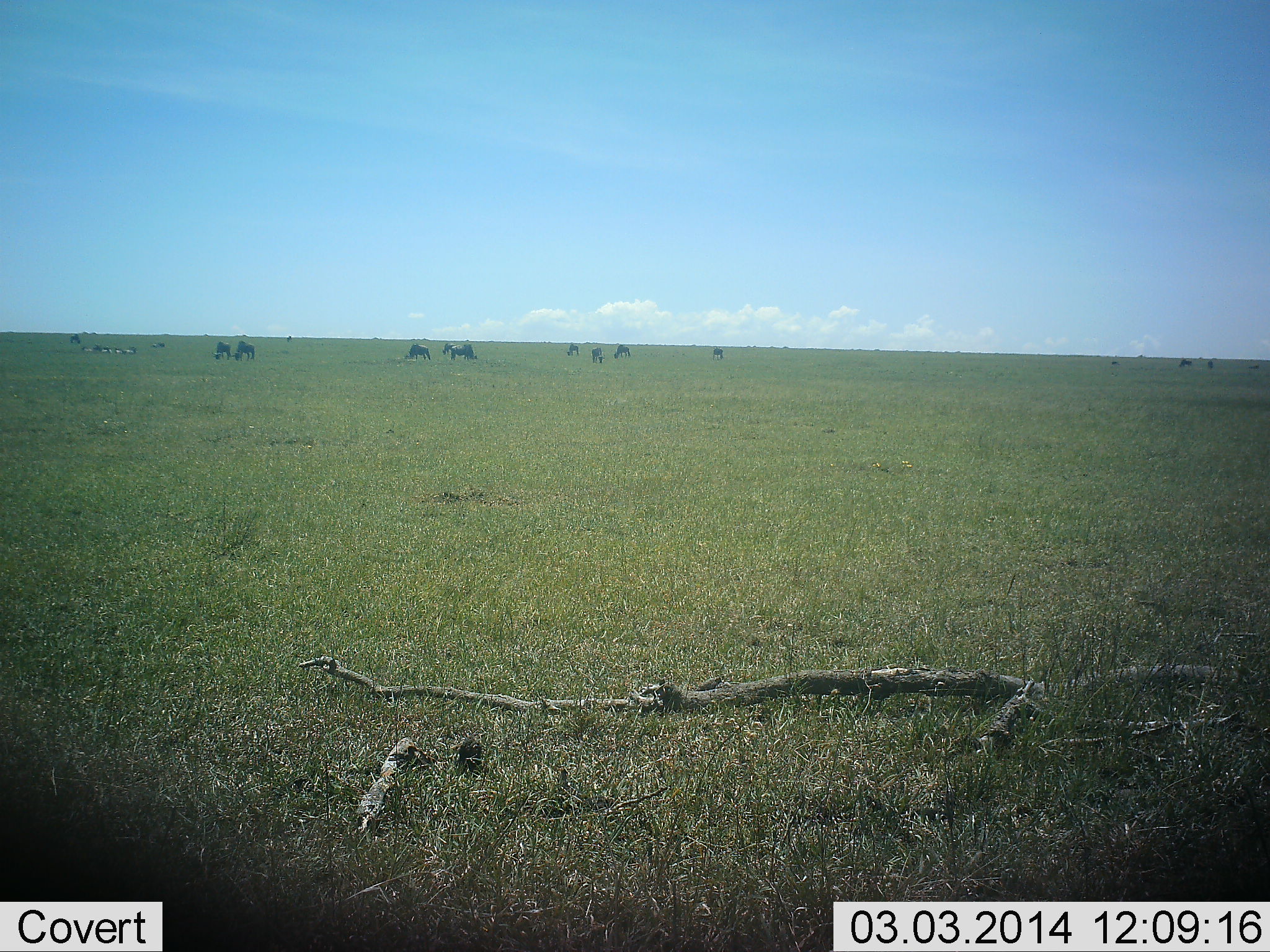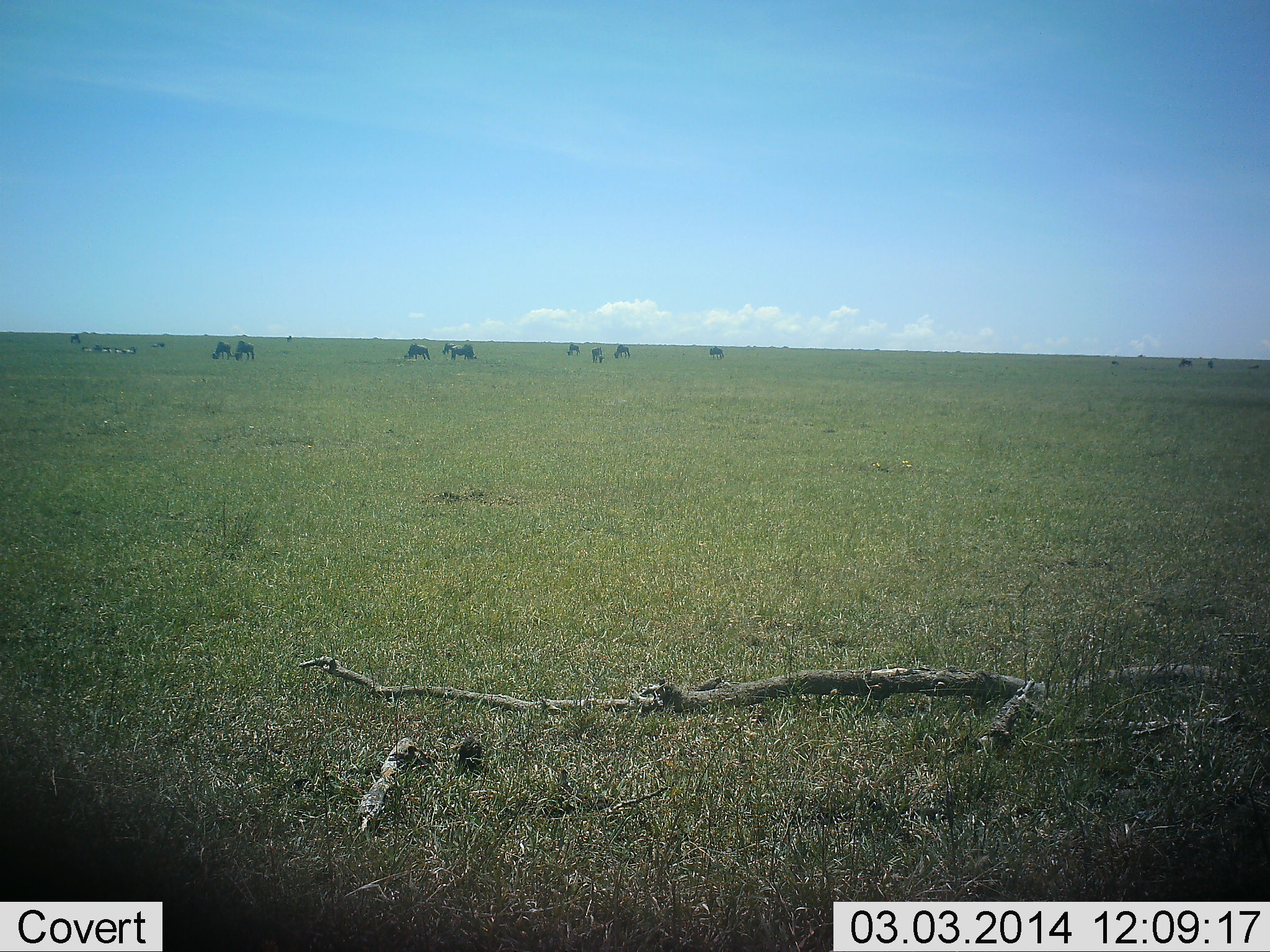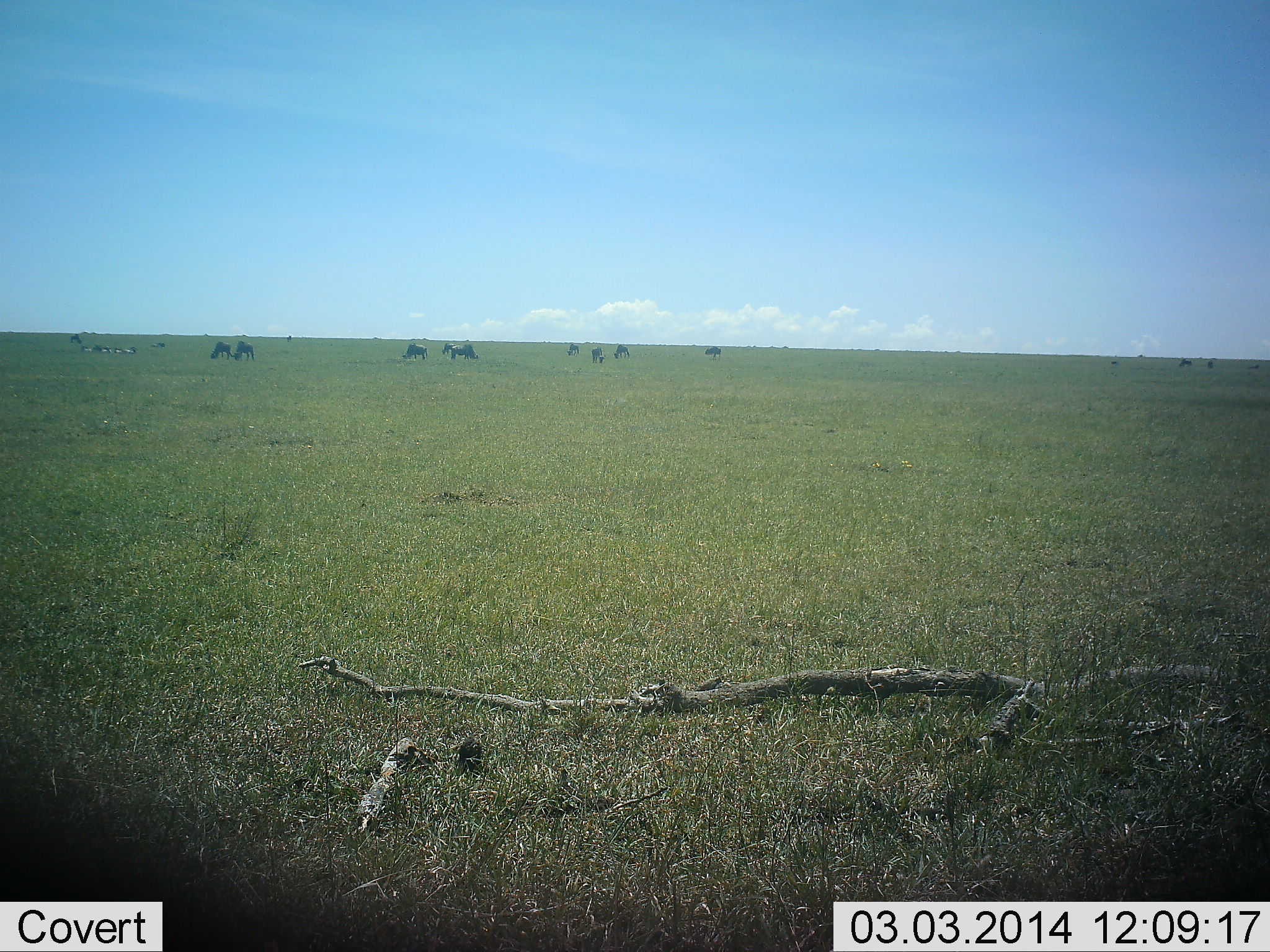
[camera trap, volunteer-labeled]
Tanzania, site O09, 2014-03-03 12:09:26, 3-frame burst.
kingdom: Animalia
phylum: Chordata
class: Mammalia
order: Artiodactyla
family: Bovidae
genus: Connochaetes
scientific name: Connochaetes taurinus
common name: blue wildebeest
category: wildebeest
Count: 11-50.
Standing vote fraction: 40%.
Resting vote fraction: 0%.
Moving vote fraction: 10%.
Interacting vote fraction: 10%.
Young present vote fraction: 0%.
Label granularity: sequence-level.